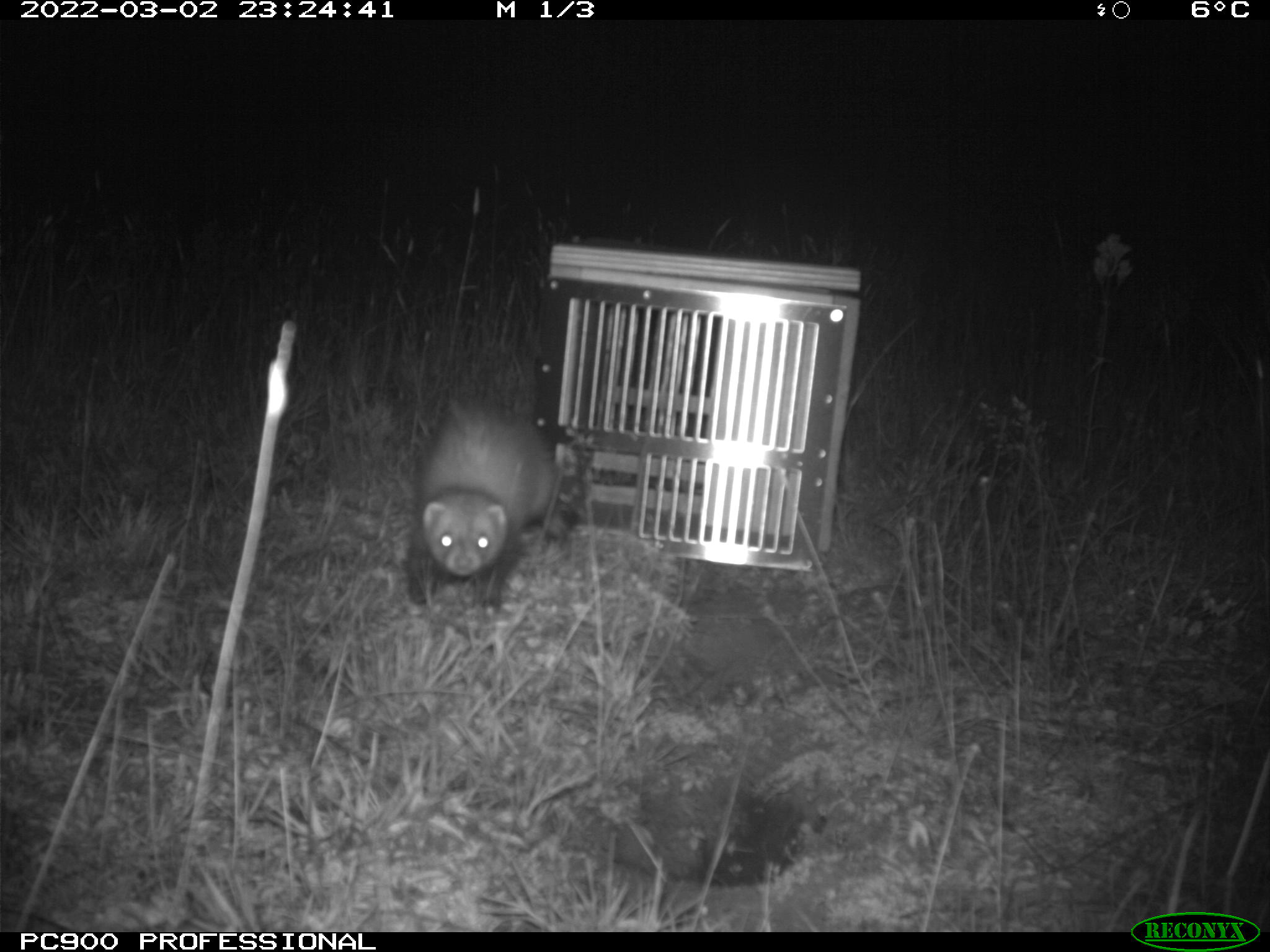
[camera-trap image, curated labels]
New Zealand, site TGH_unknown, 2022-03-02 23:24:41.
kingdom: Animalia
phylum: Chordata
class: Mammalia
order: Carnivora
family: Mustelidae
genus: Mustela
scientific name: Mustela furo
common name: ferret